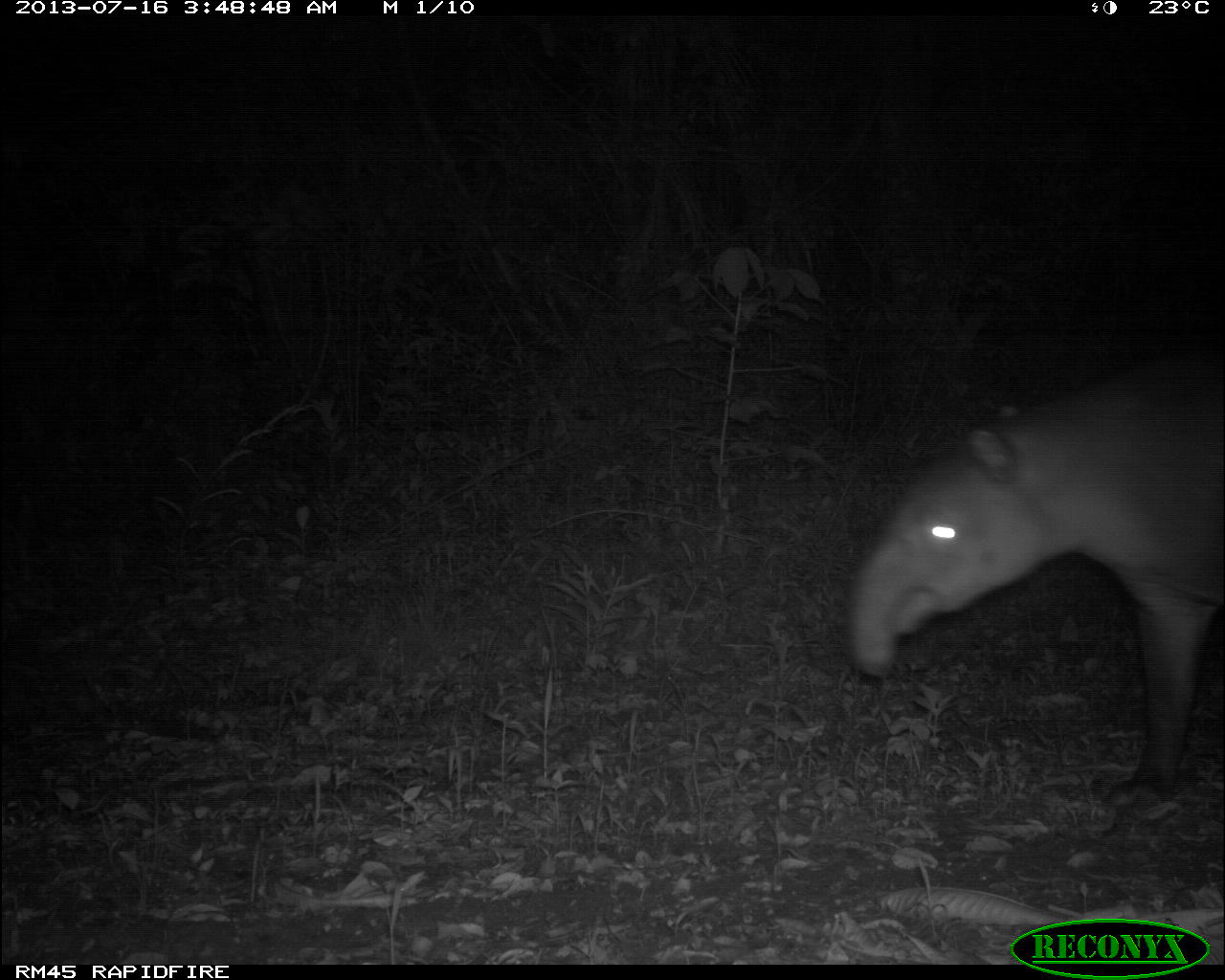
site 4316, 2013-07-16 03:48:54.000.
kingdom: Animalia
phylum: Chordata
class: Mammalia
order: Perissodactyla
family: Tapiridae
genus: Tapirus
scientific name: Tapirus bairdii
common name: baird's tapir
Tapirus bairdii (baird's tapir), count 1, sex female.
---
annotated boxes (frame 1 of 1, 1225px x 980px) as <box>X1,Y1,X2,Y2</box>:
tapirus bairdii: <box>842,336,1223,808</box>